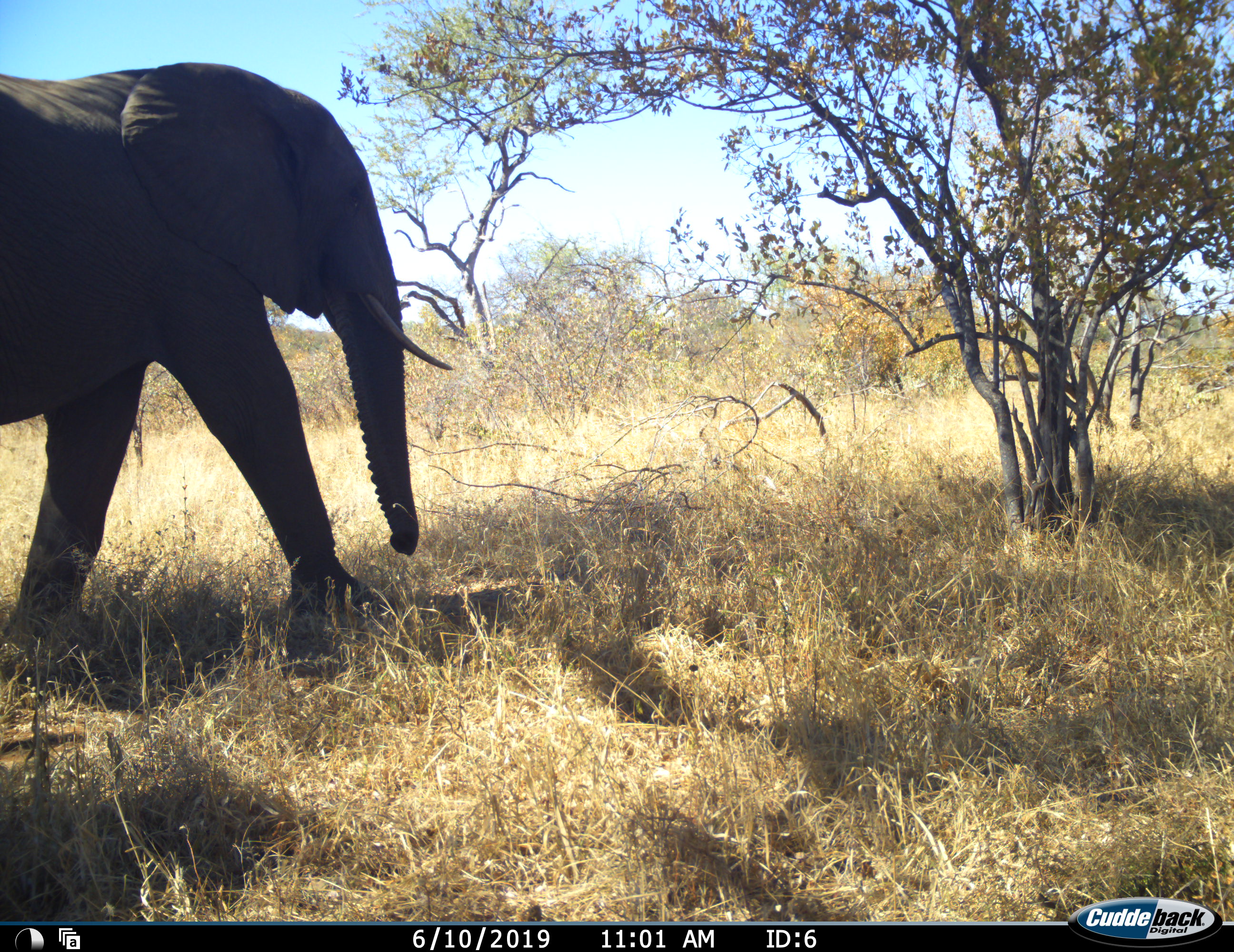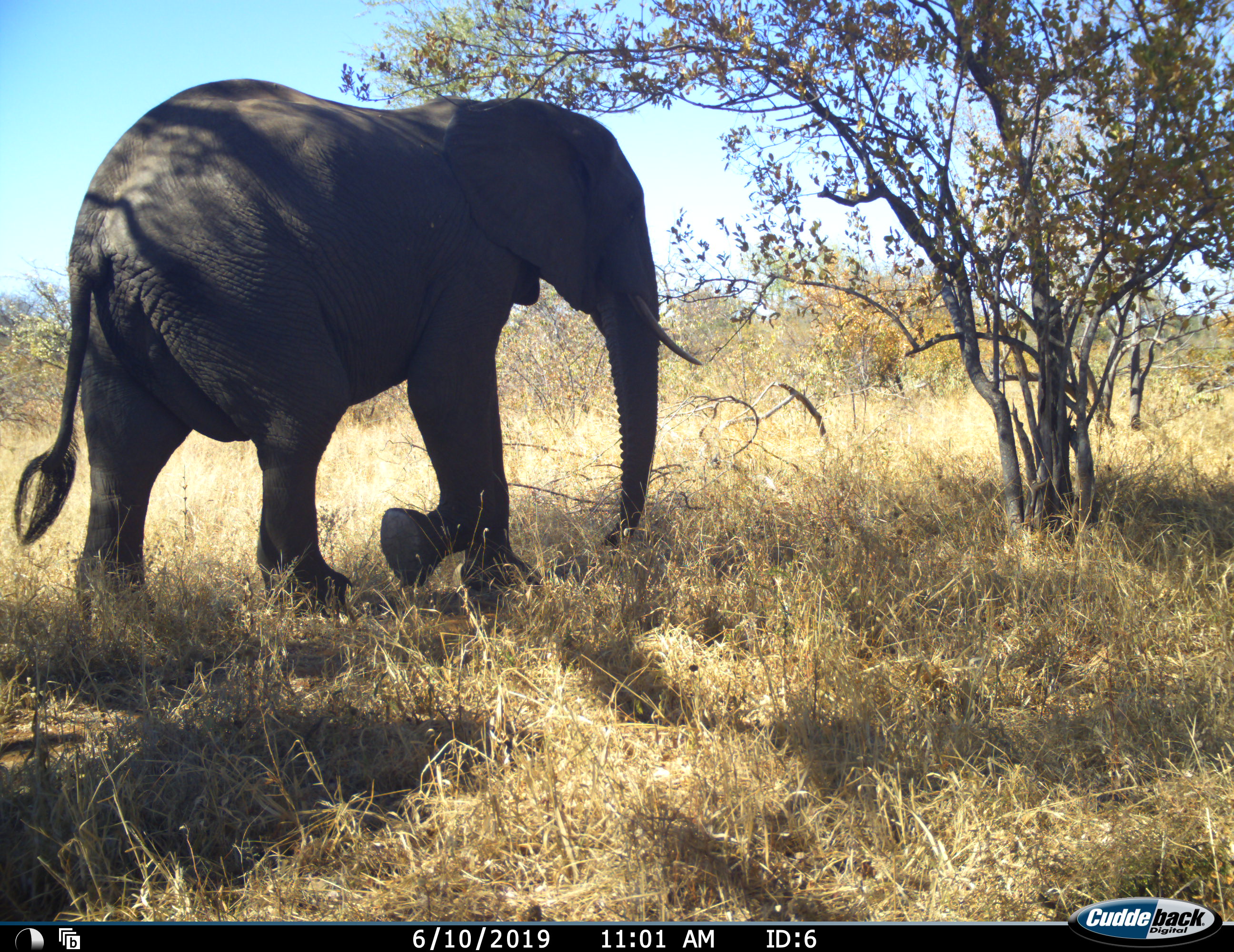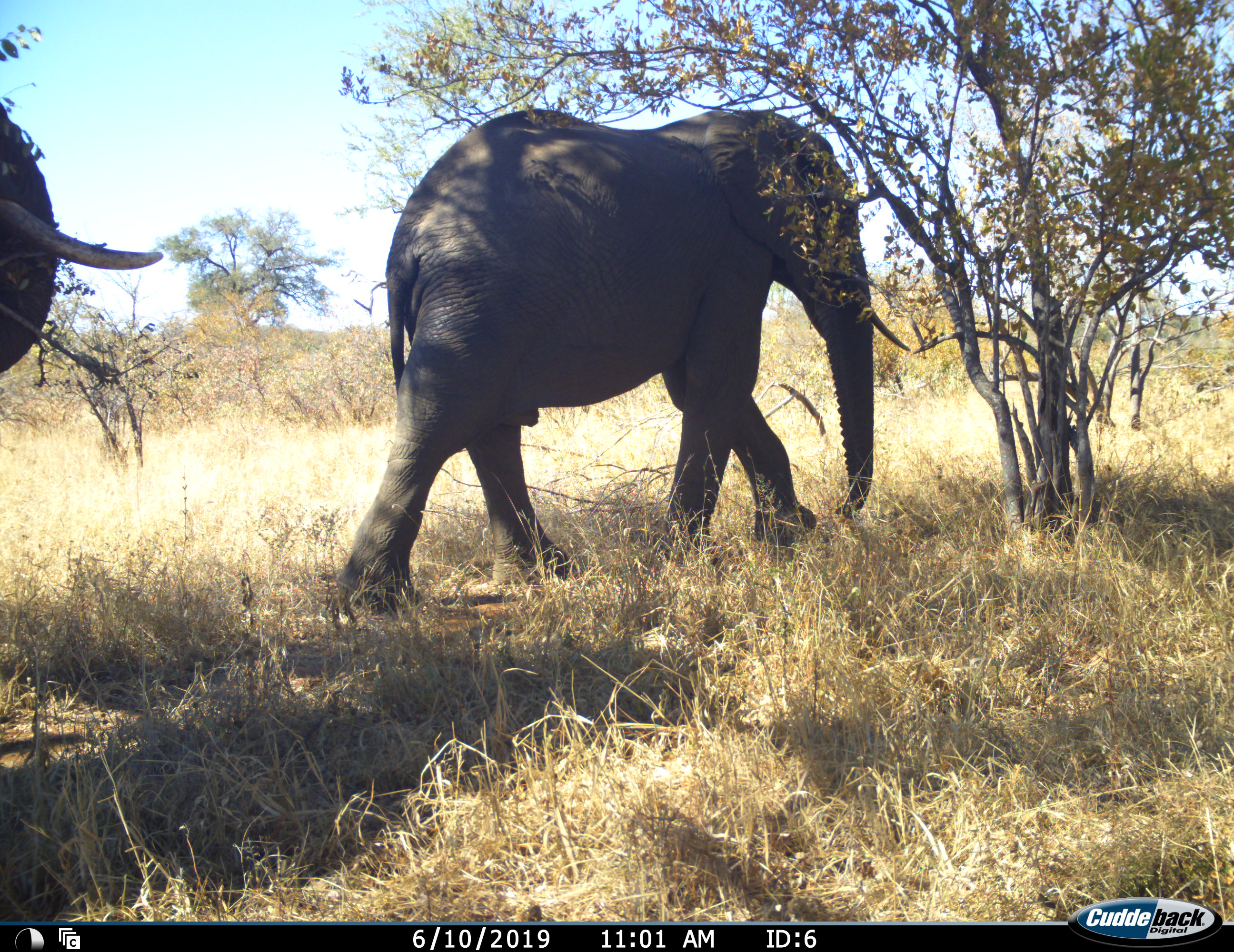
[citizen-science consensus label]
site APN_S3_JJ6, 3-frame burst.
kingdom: Animalia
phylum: Chordata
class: Mammalia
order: Proboscidea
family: Elephantidae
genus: Loxodonta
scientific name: Loxodonta africana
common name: african bush elephant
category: elephant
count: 2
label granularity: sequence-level